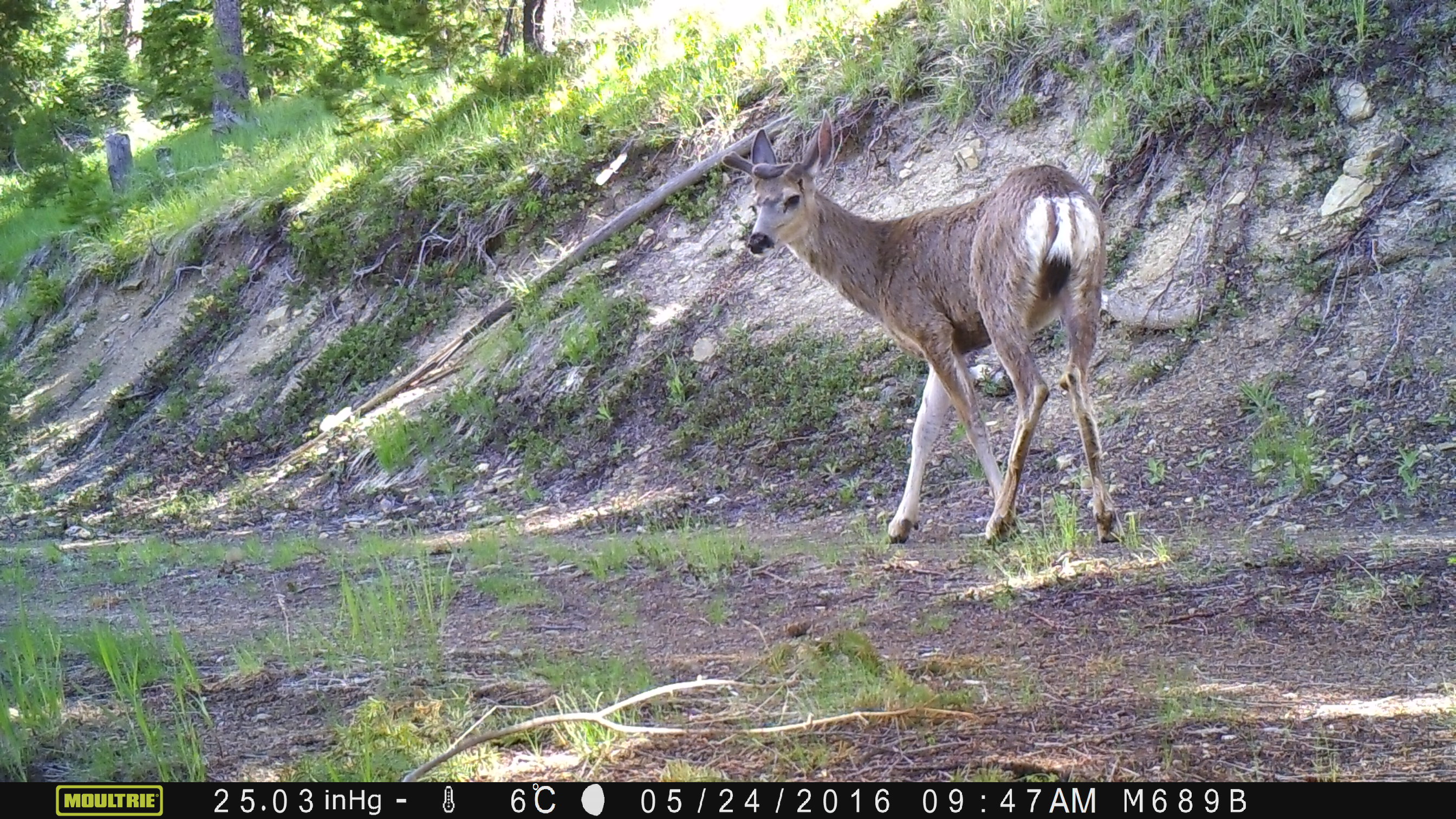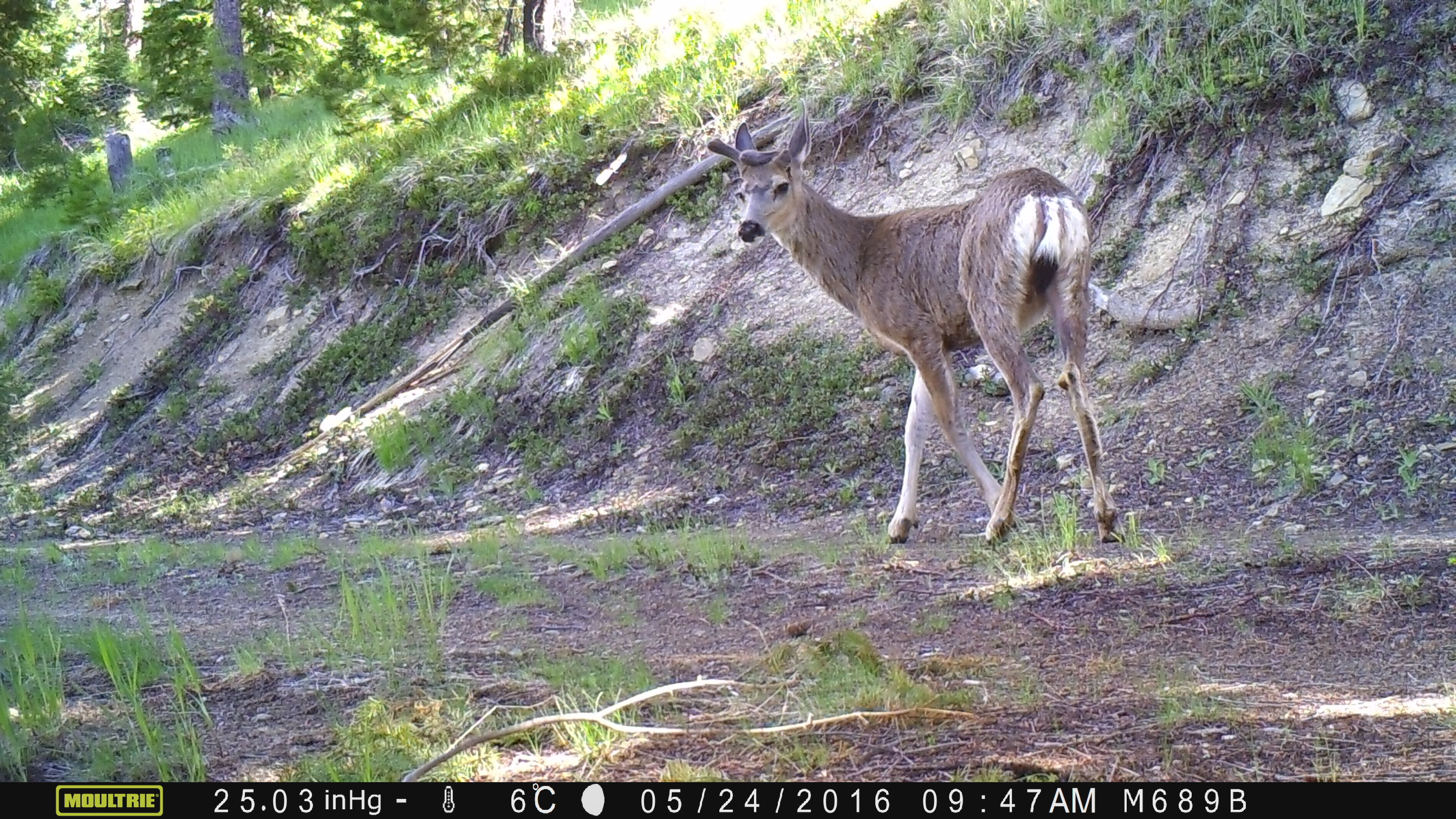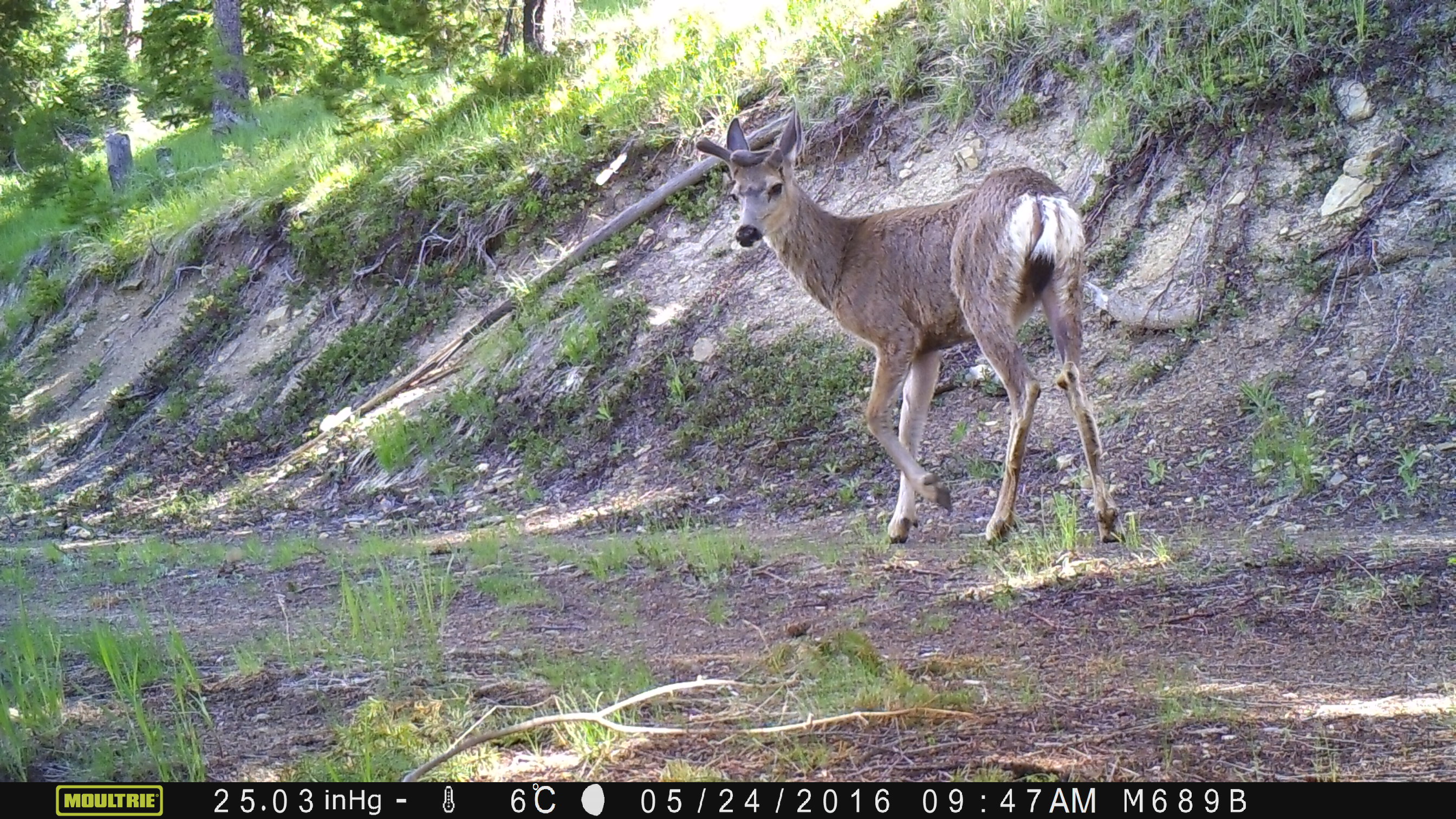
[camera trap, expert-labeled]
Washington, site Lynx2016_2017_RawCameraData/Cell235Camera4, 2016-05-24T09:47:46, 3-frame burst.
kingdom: Animalia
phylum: Chordata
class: Mammalia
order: Artiodactyla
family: Cervidae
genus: Odocoileus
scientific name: Odocoileus hemionus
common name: mule deer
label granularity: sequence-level